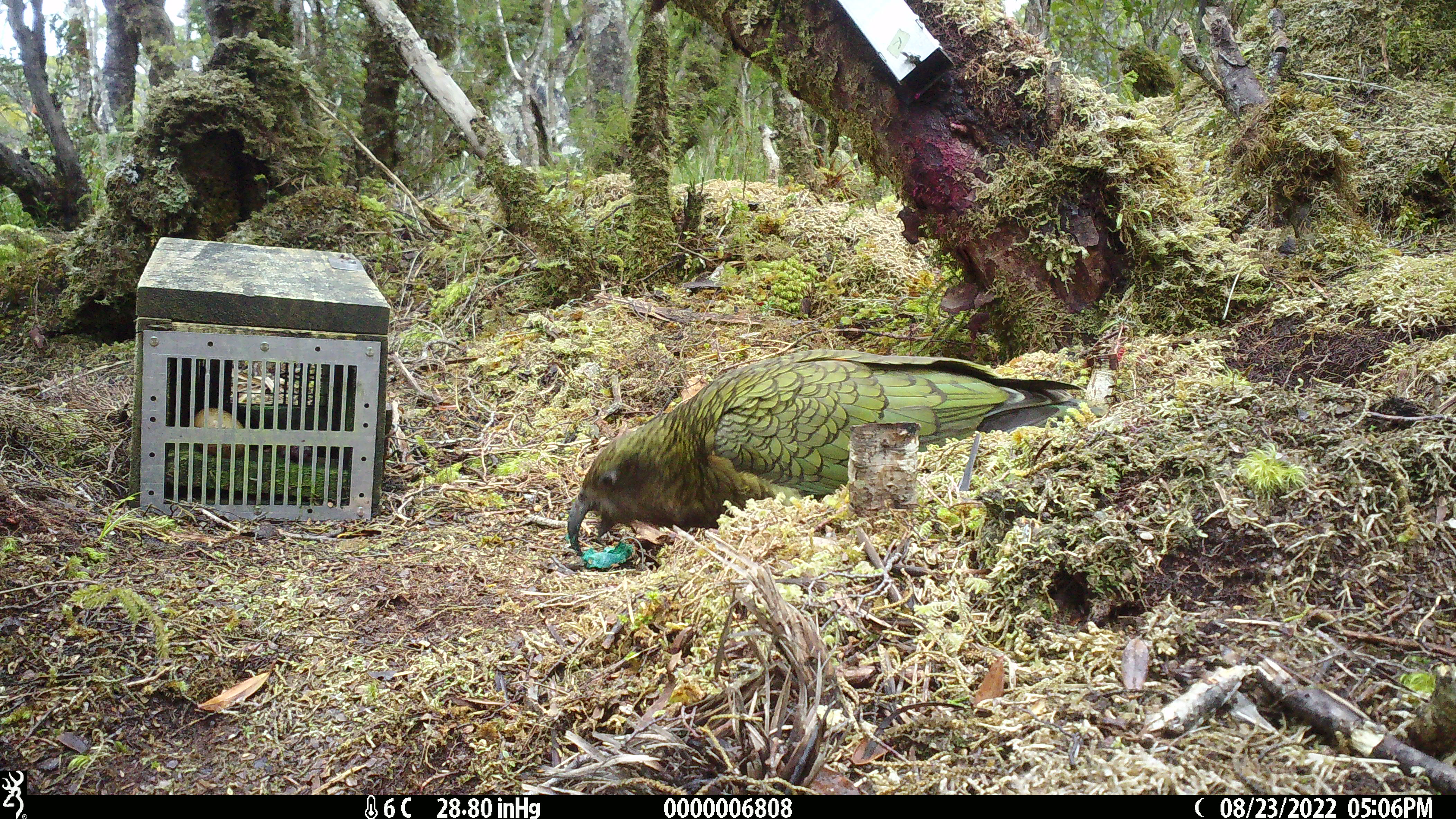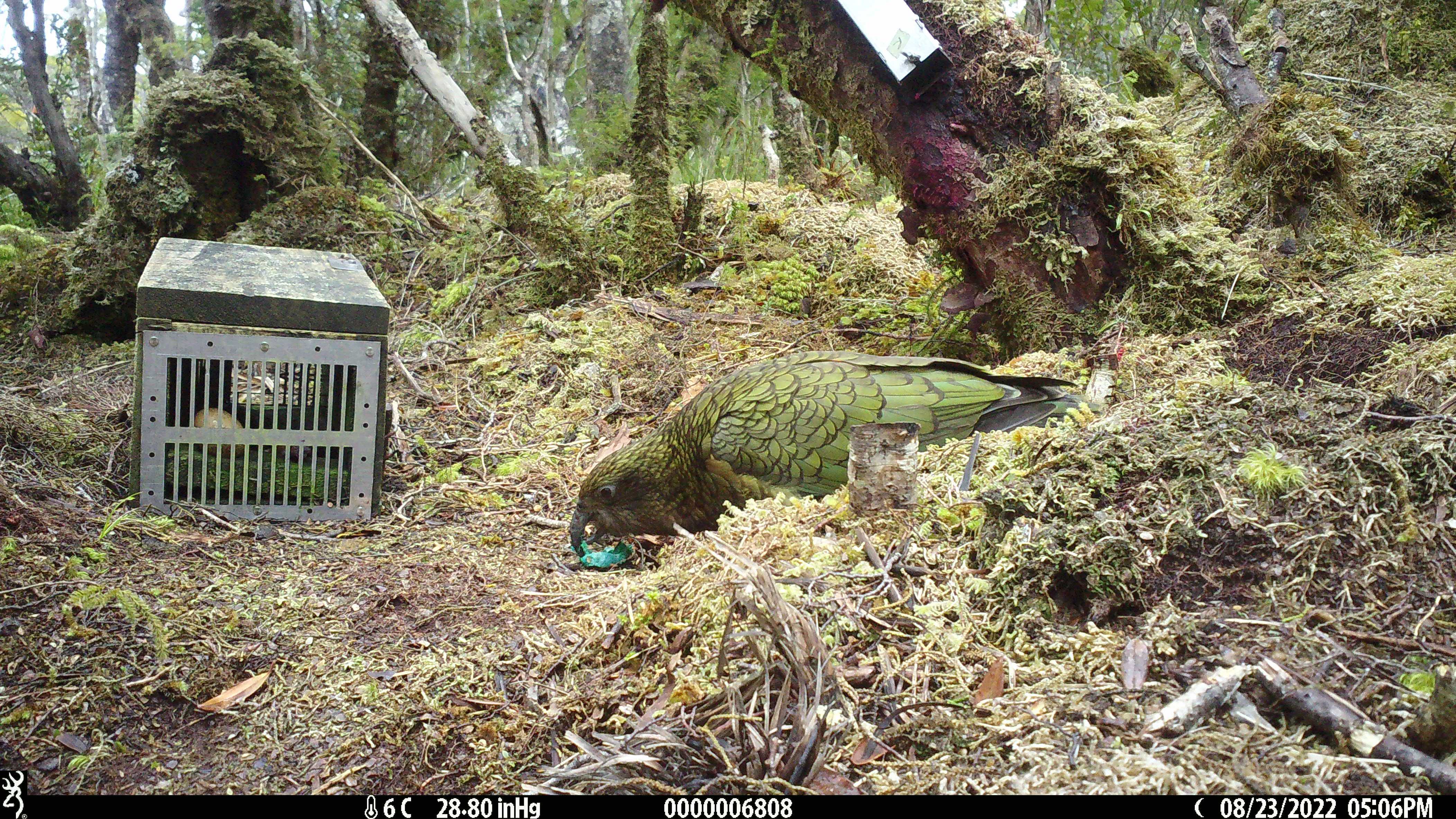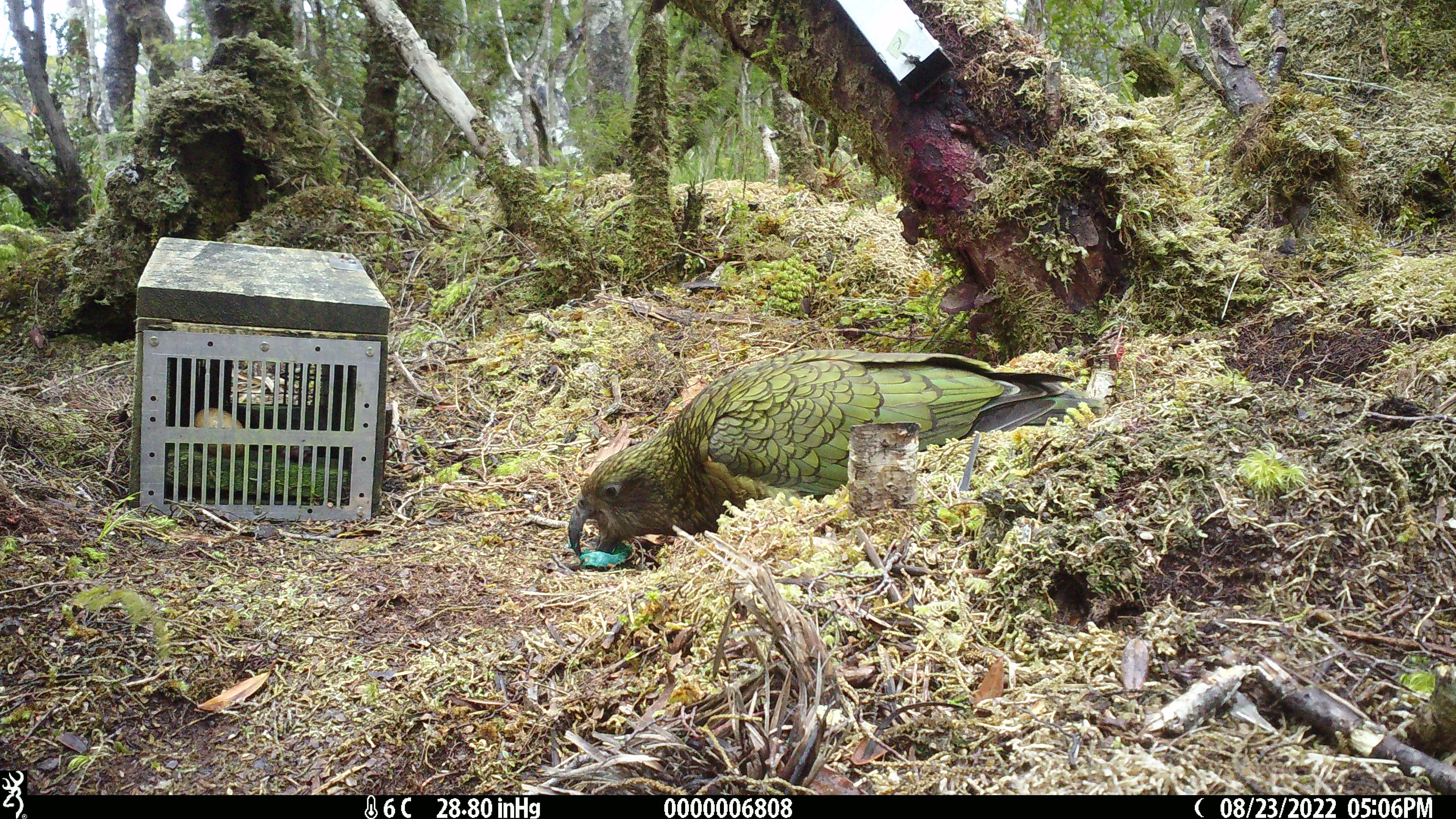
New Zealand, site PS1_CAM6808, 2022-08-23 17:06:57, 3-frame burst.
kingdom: Animalia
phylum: Chordata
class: Aves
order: Psittaciformes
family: Strigopidae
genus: Nestor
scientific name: Nestor notabilis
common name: kea